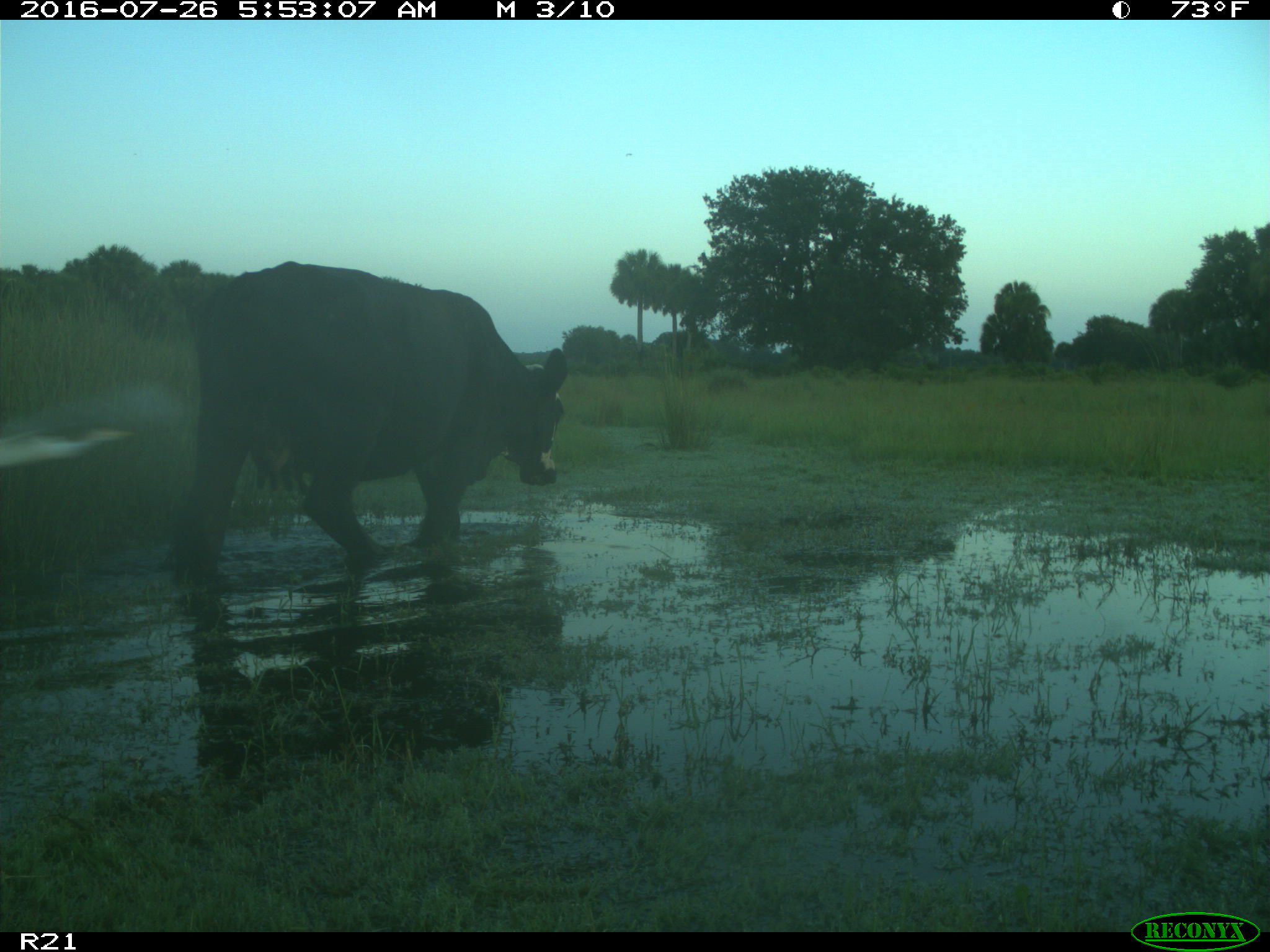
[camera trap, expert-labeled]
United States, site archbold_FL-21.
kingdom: Animalia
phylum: Chordata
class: Mammalia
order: Artiodactyla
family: Bovidae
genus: Bos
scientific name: Bos taurus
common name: domestic cow